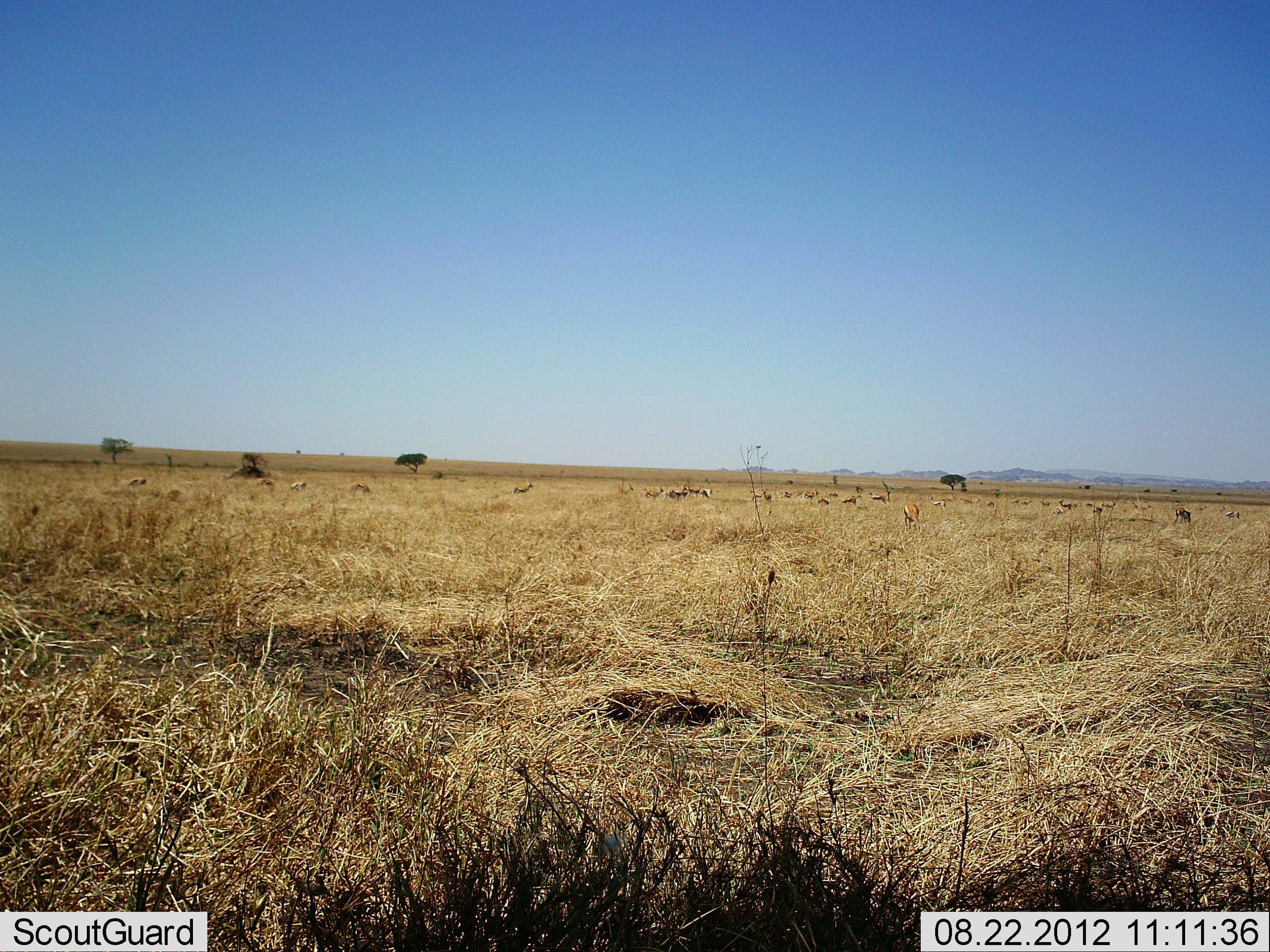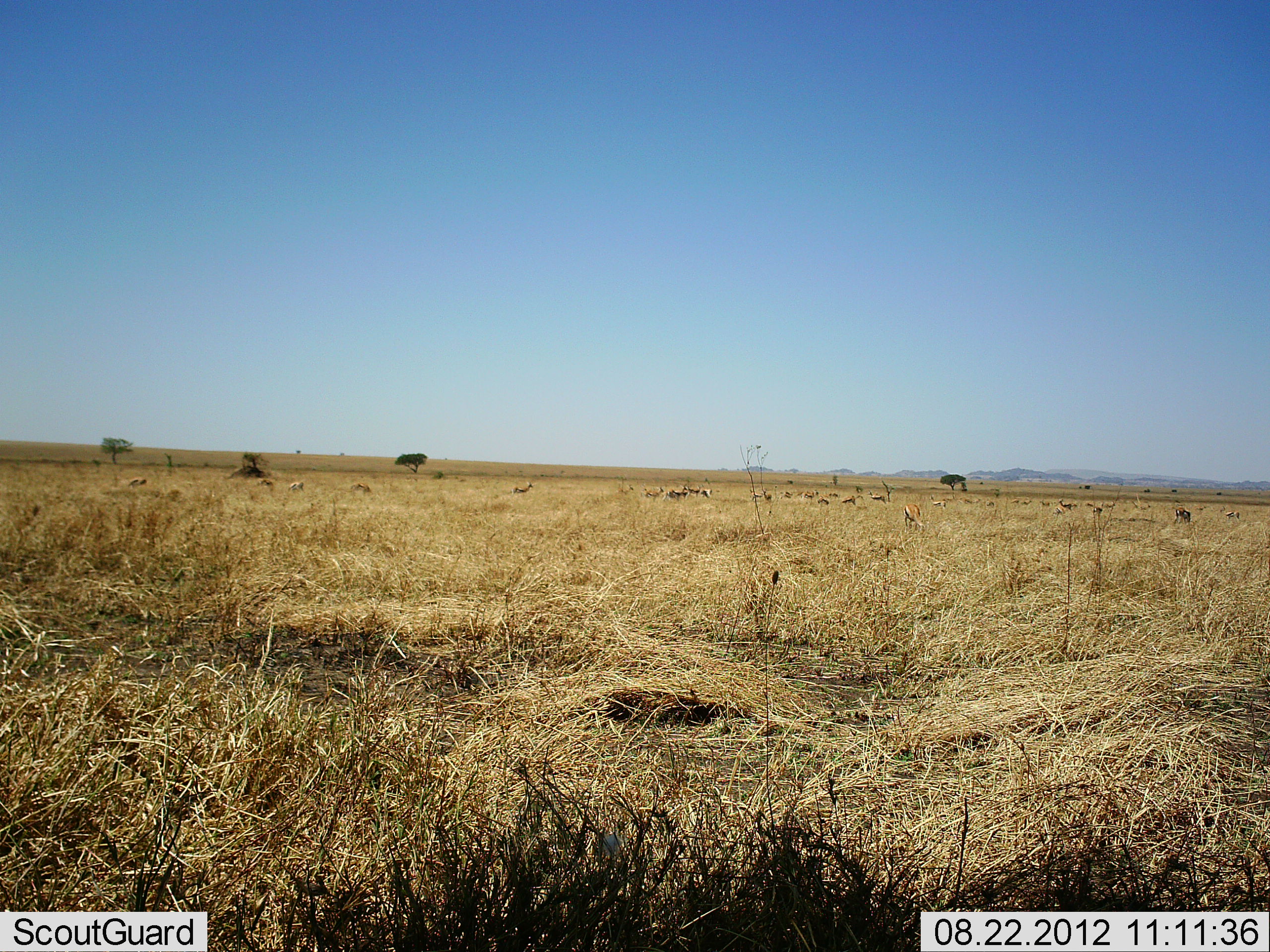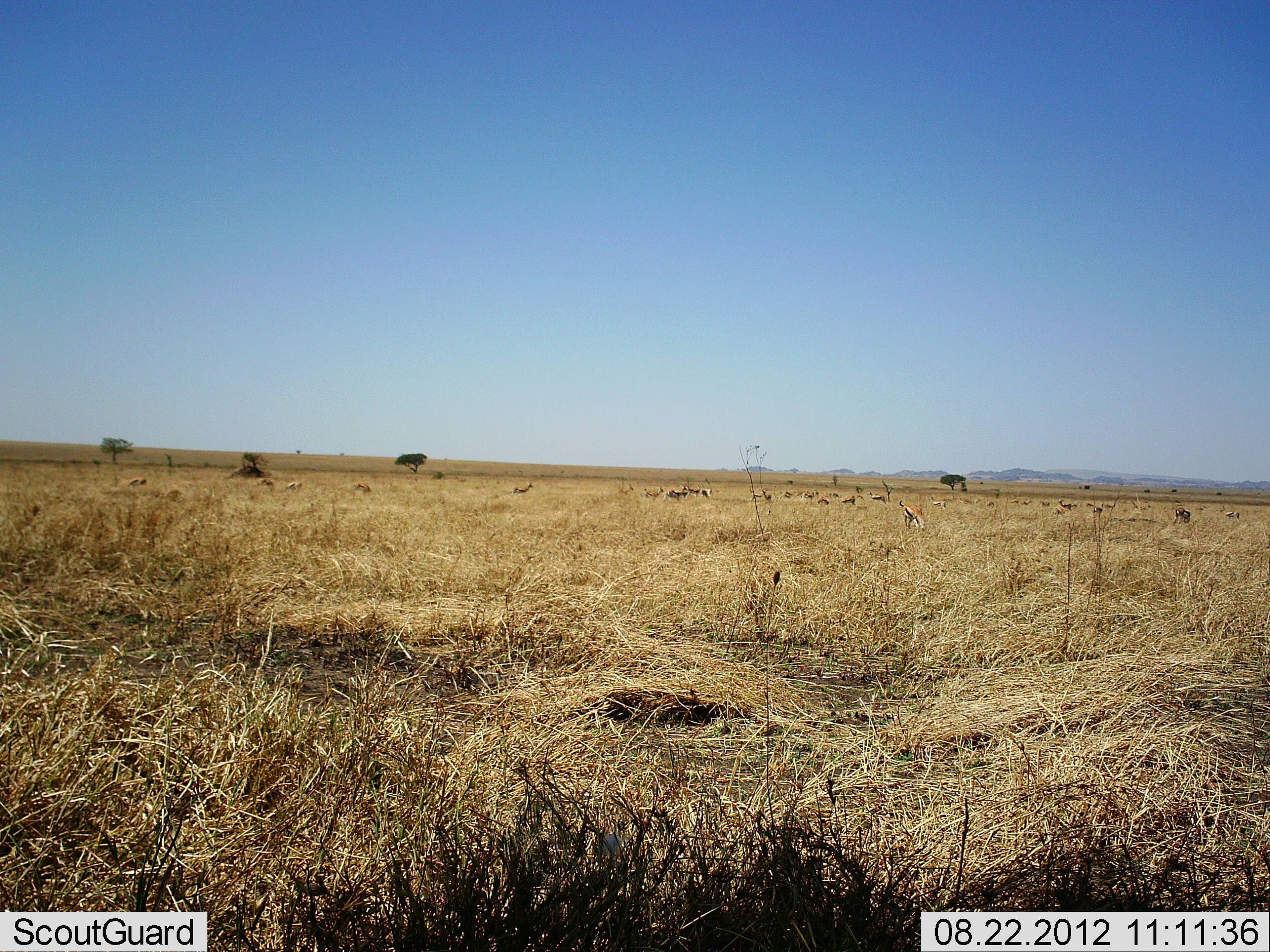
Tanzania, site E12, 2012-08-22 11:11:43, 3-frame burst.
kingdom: Animalia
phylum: Chordata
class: Mammalia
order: Artiodactyla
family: Bovidae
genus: Nanger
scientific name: Nanger granti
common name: grant's gazelle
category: gazellegrants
Gazellegrants (grant's gazelle) (Nanger granti), count 11-50. Behavior (volunteer vote fractions): standing 83%, resting 17%, moving 17%, interacting 0%. Young present (vote fraction): 0%. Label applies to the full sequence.